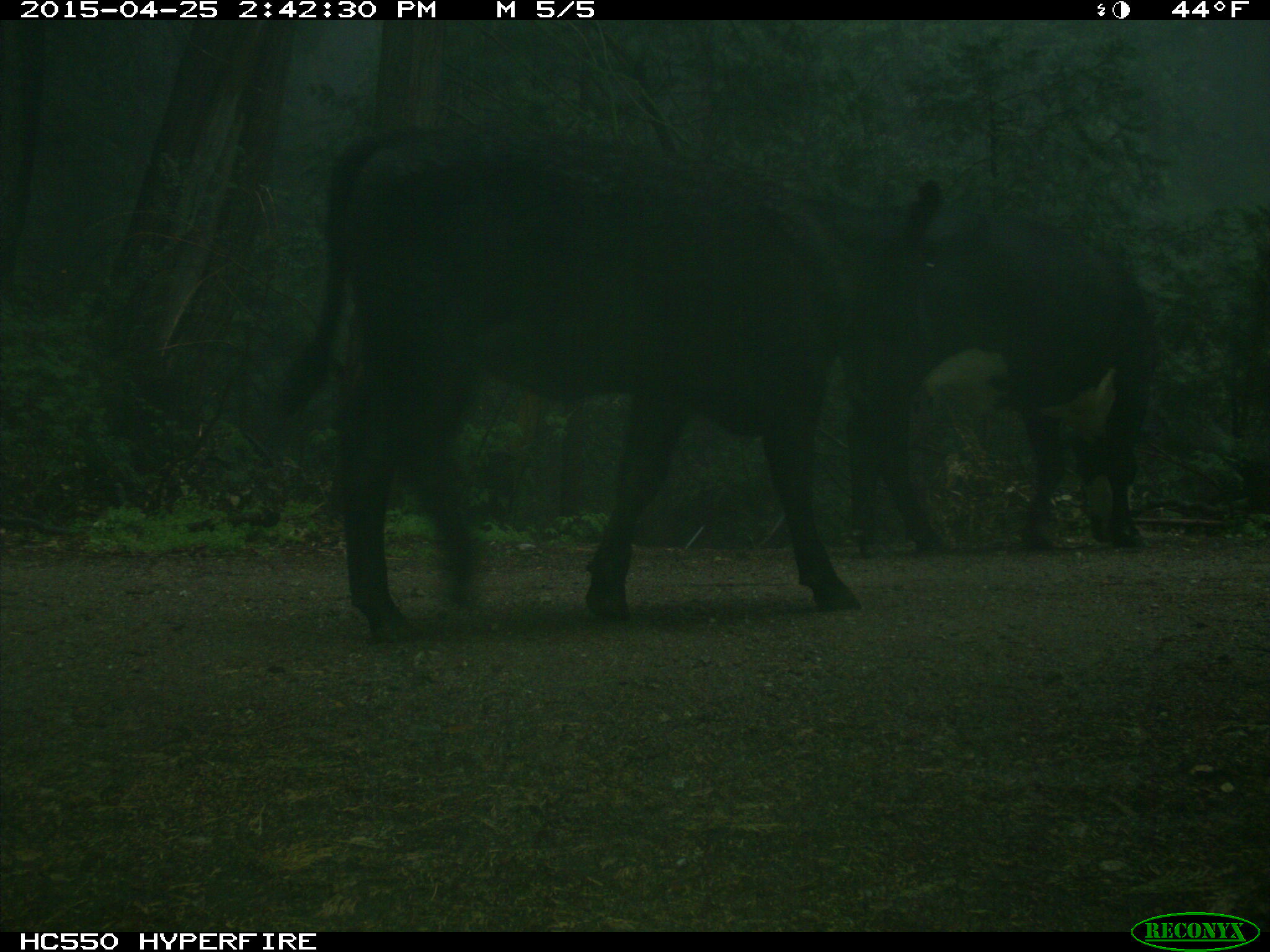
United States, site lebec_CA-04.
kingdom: Animalia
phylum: Chordata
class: Mammalia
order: Artiodactyla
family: Bovidae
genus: Bos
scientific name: Bos taurus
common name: domestic cow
Bos taurus (domestic cow).